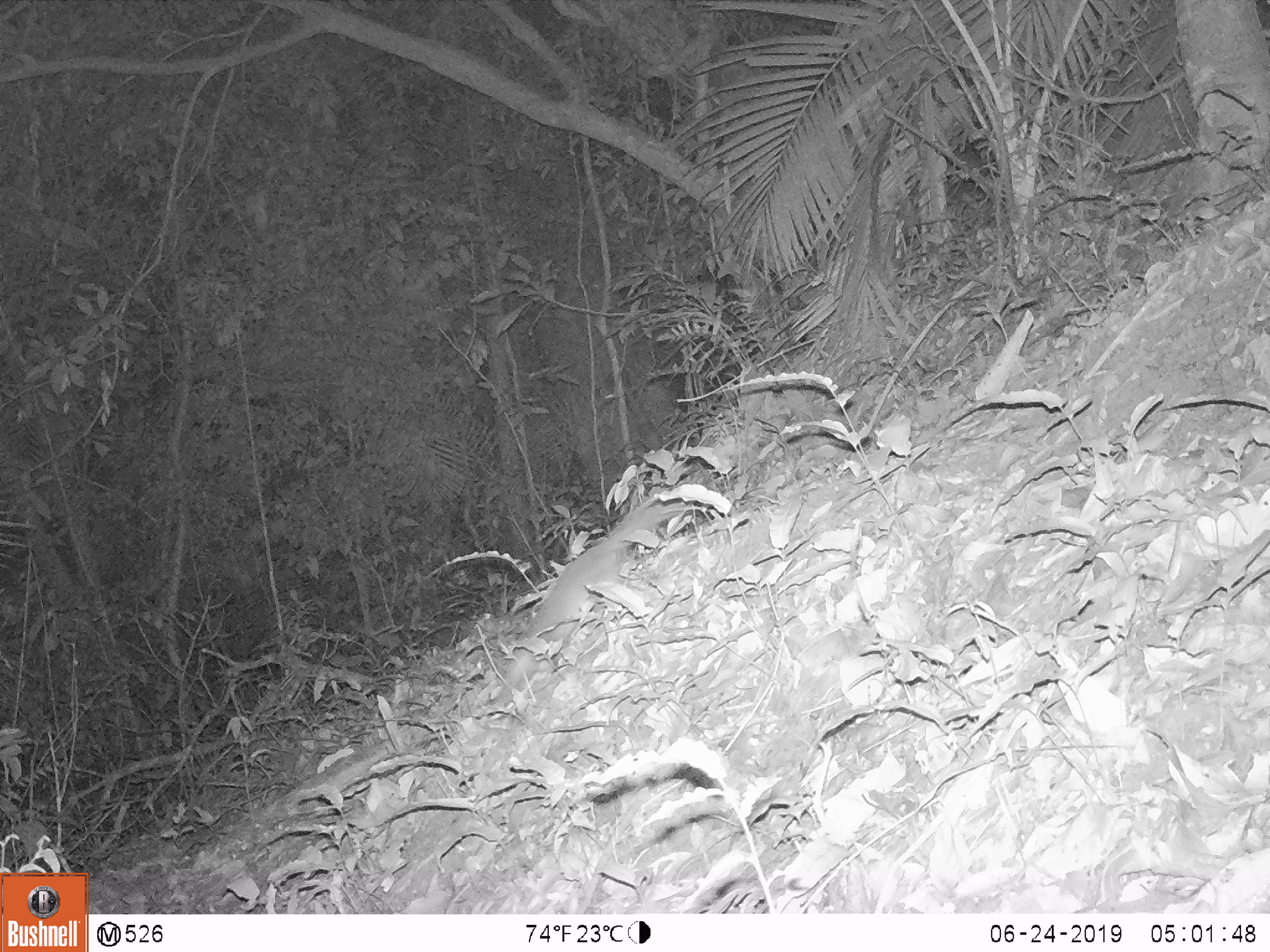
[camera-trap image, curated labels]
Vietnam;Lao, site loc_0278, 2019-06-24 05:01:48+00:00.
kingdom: Animalia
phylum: Chordata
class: Mammalia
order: Carnivora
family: Mustelidae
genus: Melogale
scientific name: Melogale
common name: ferret badger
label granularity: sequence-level